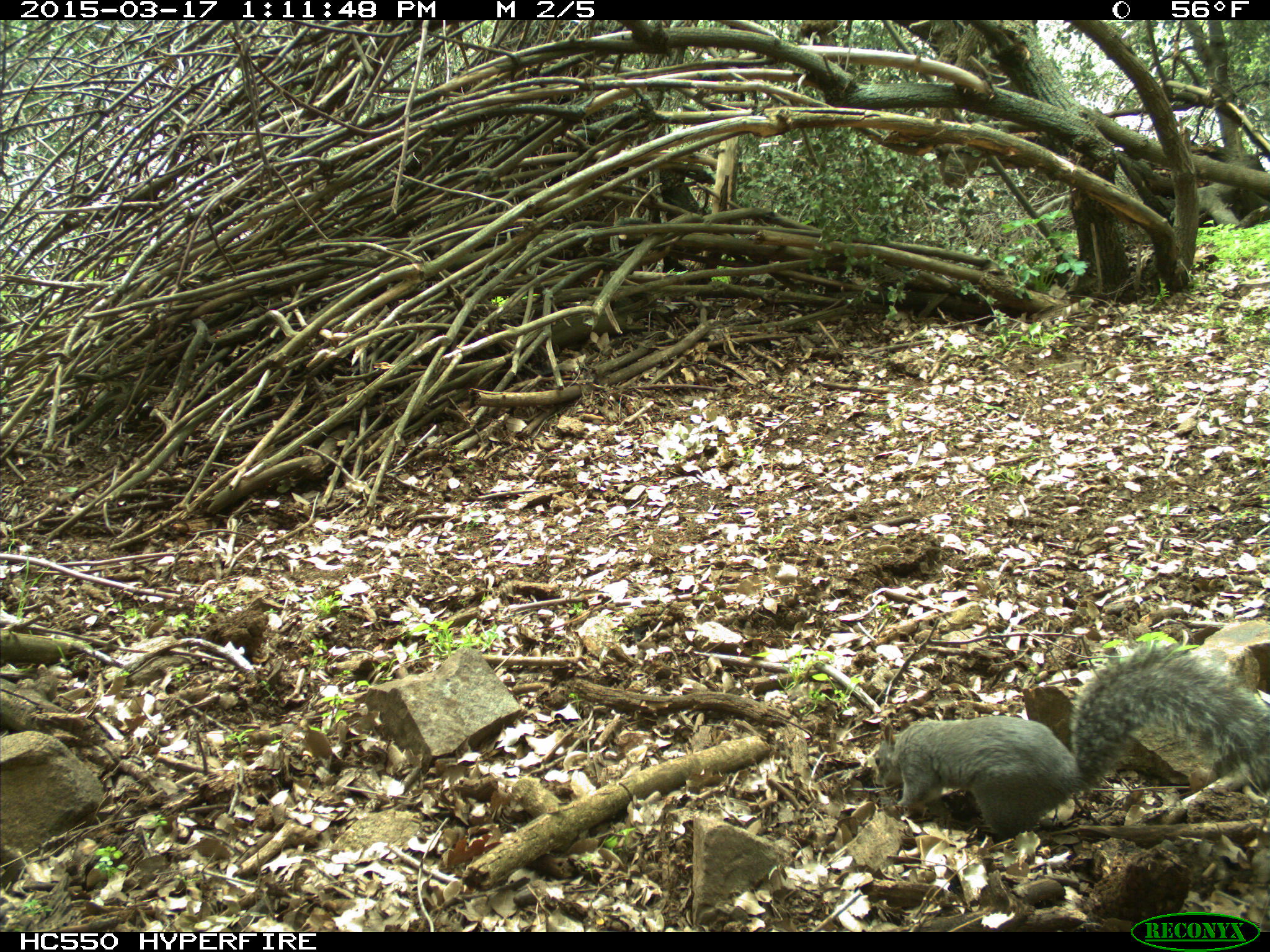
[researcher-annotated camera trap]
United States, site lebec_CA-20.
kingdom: Animalia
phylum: Chordata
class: Mammalia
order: Rodentia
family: Sciuridae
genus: Sciurus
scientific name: Sciurus carolinensis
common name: eastern gray squirrel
Sciurus carolinensis (eastern gray squirrel).